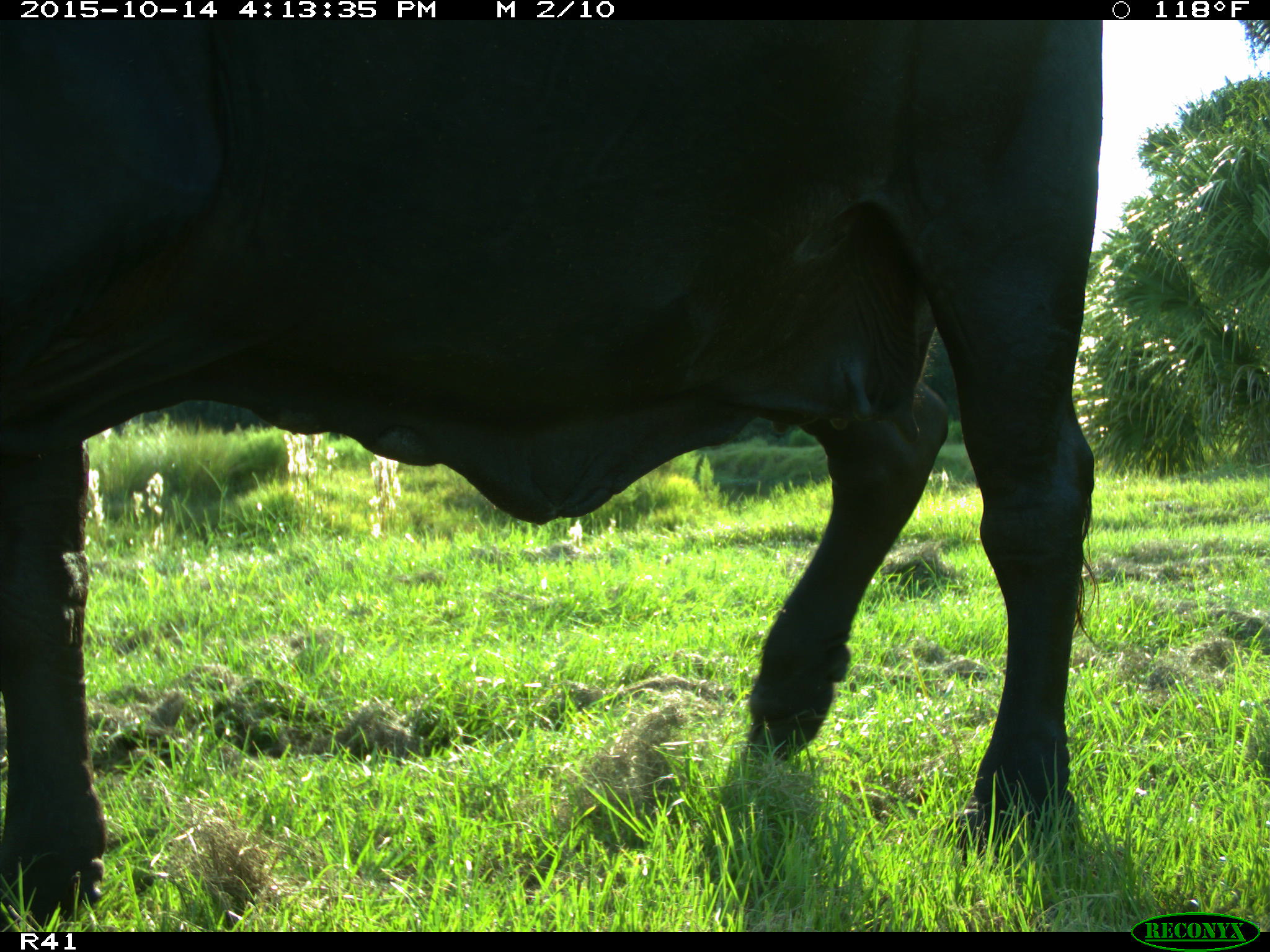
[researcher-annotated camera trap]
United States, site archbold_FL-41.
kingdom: Animalia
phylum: Chordata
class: Mammalia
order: Artiodactyla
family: Bovidae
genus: Bos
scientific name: Bos taurus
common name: domestic cow